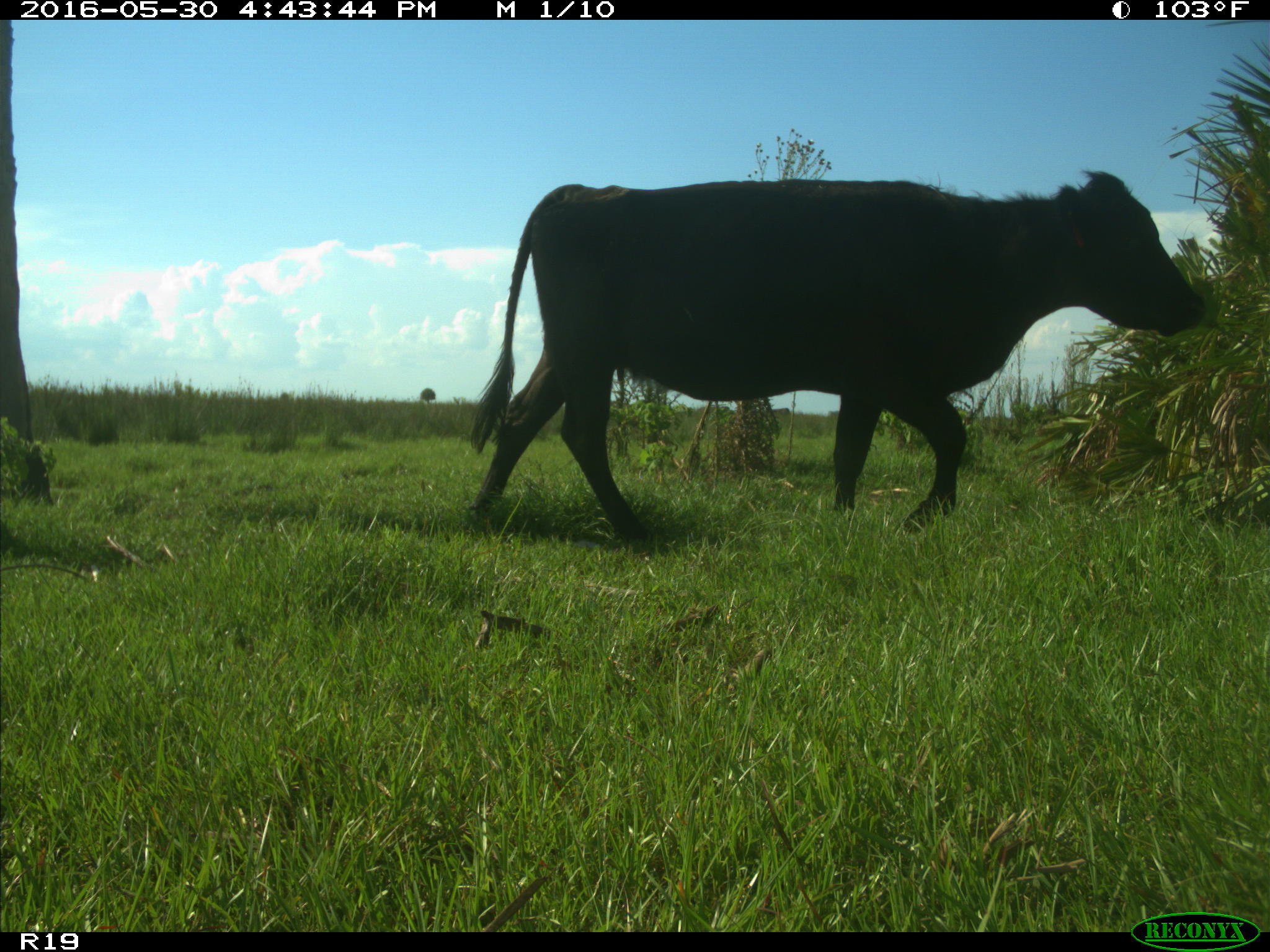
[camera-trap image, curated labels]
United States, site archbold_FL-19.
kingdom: Animalia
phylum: Chordata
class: Mammalia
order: Artiodactyla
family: Bovidae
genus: Bos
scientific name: Bos taurus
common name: domestic cow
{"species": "Bos taurus (domestic cow)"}